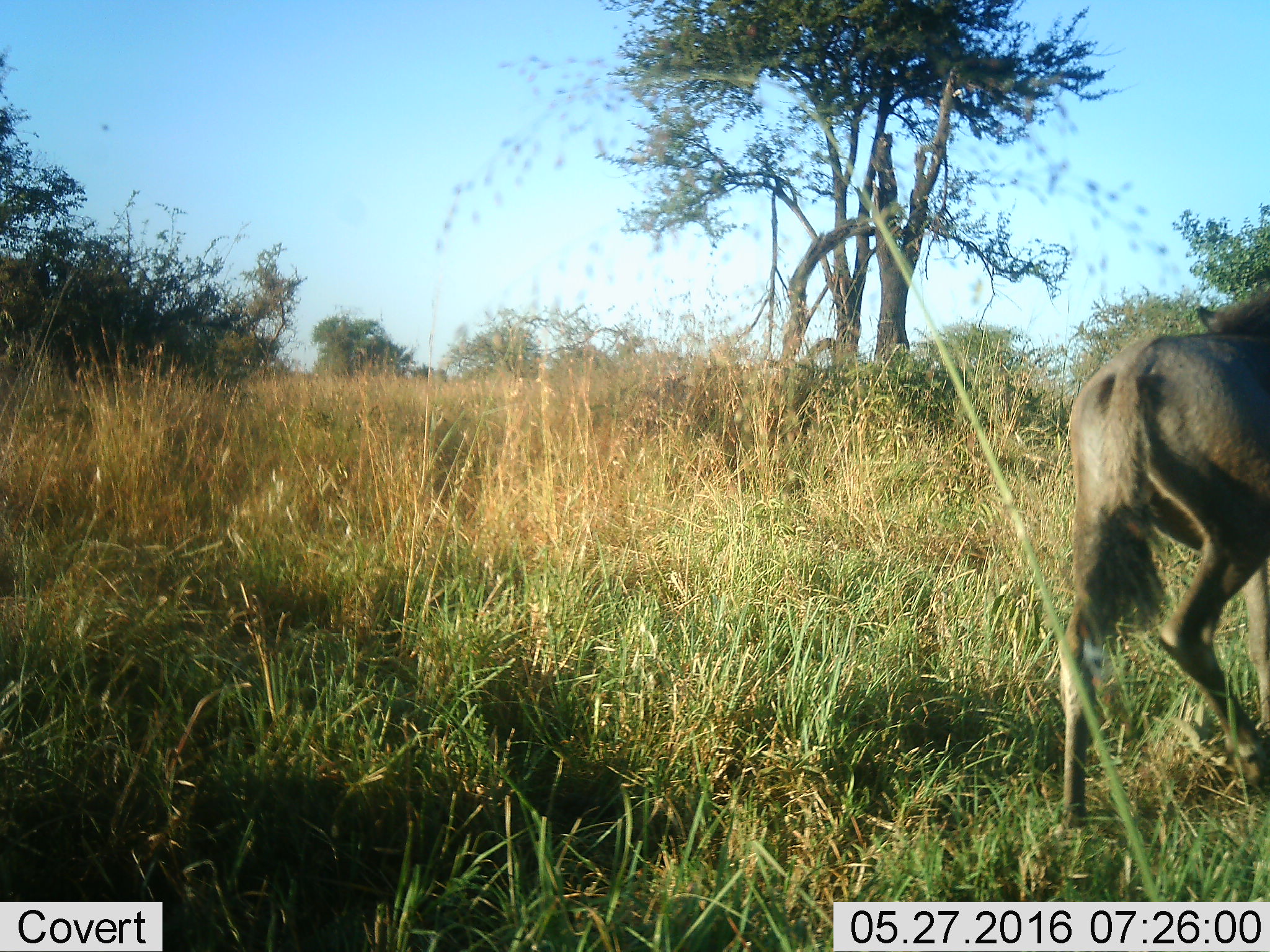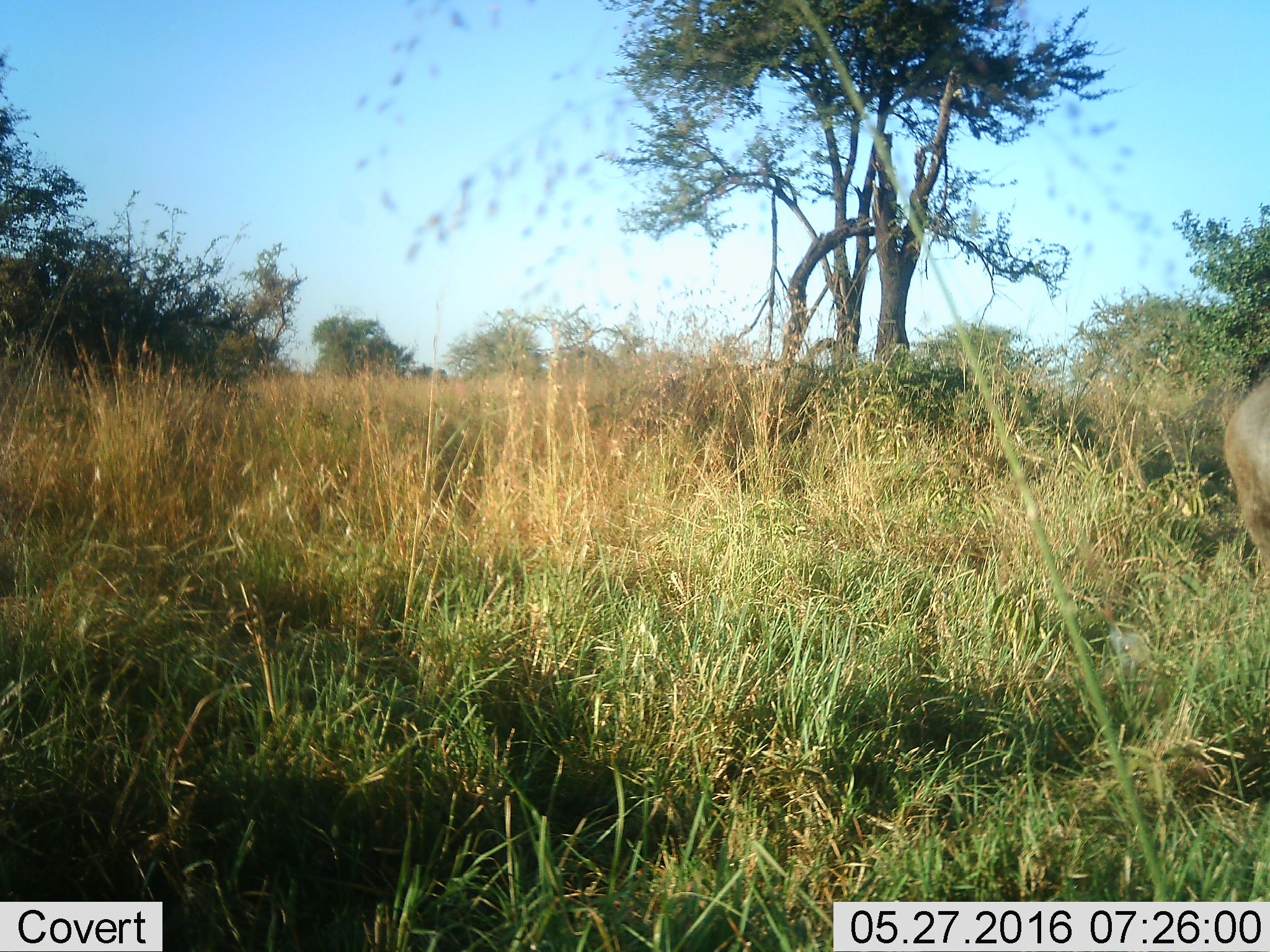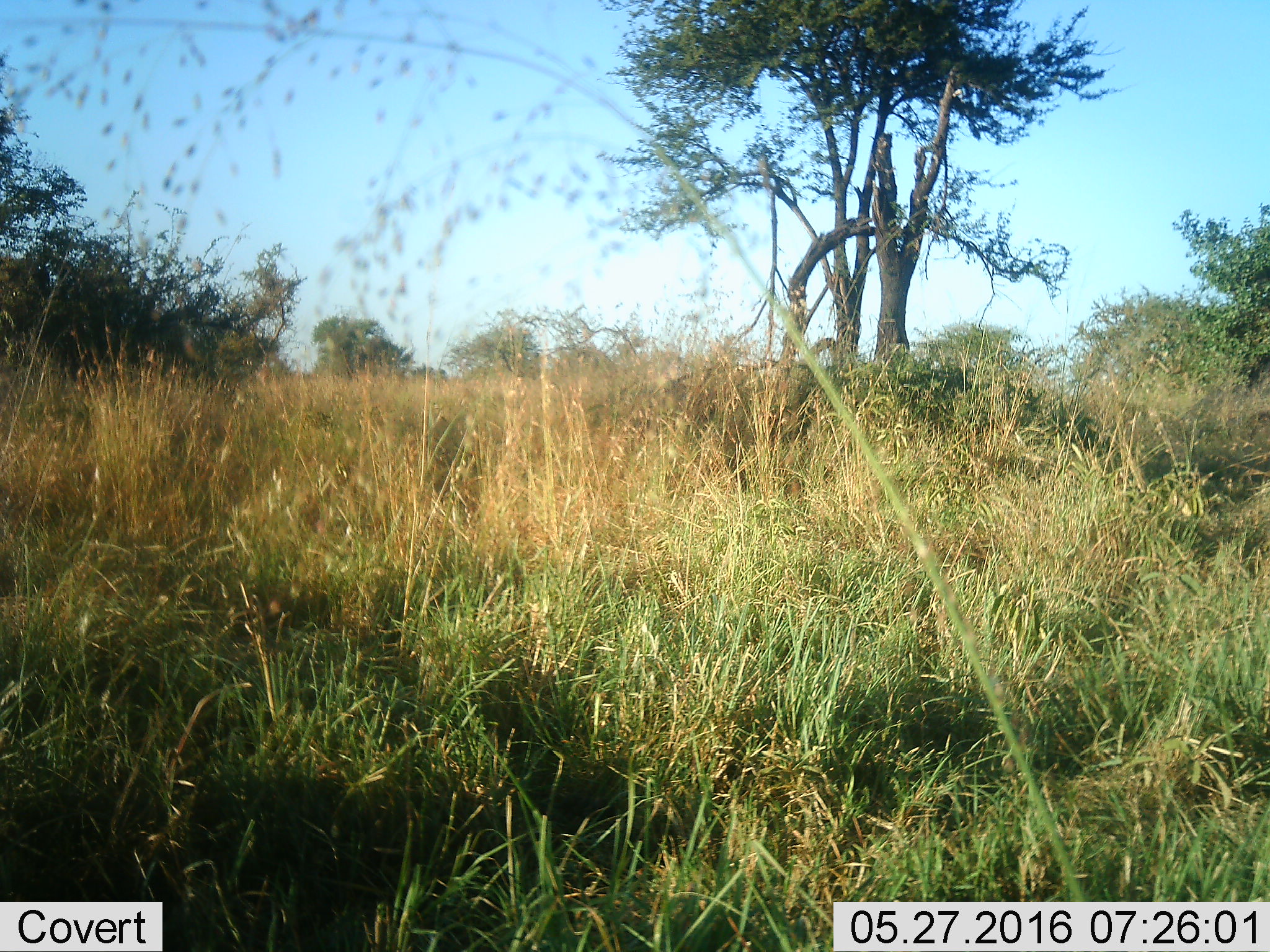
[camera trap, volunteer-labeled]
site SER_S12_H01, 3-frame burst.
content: unidentified animal